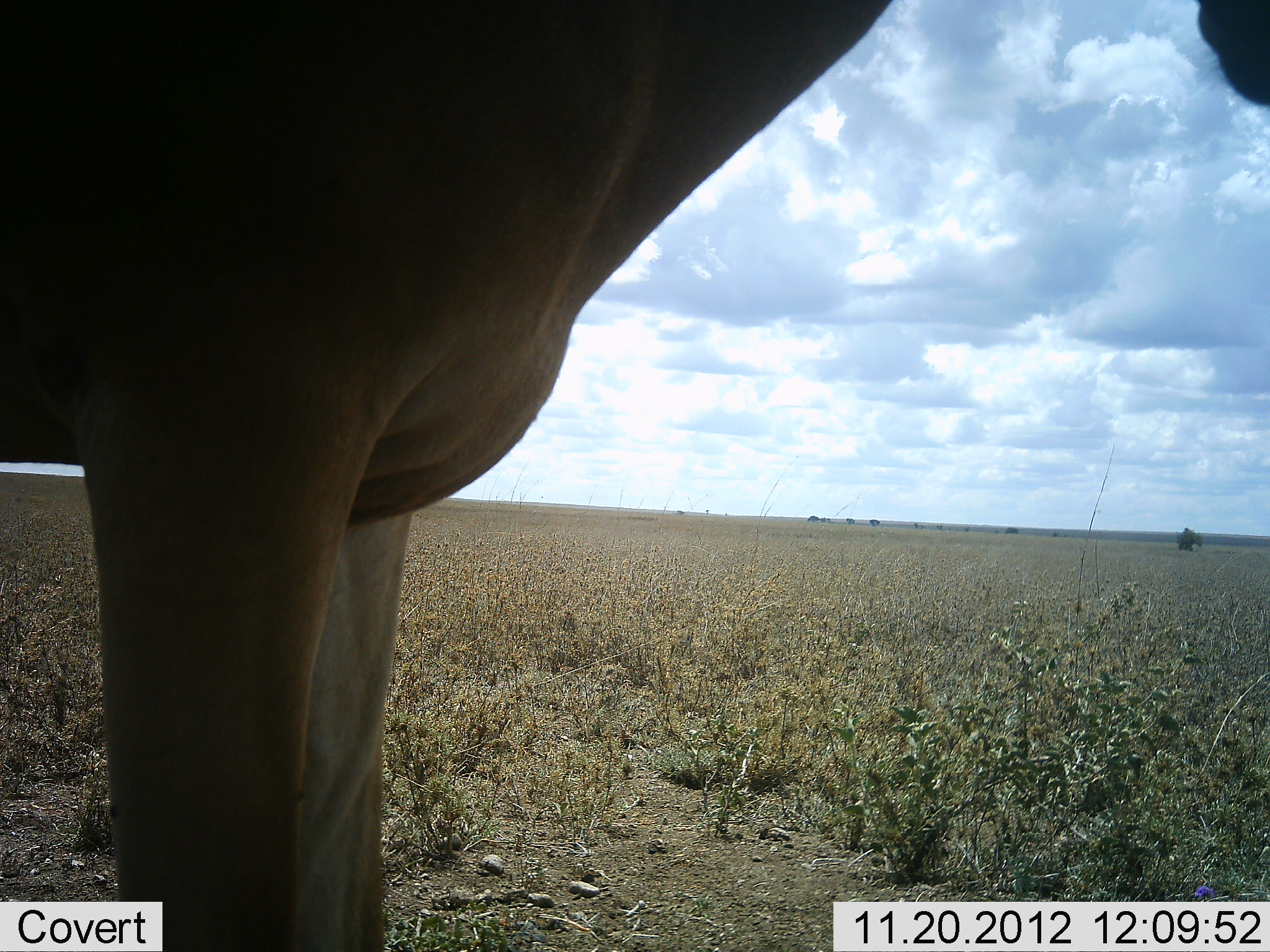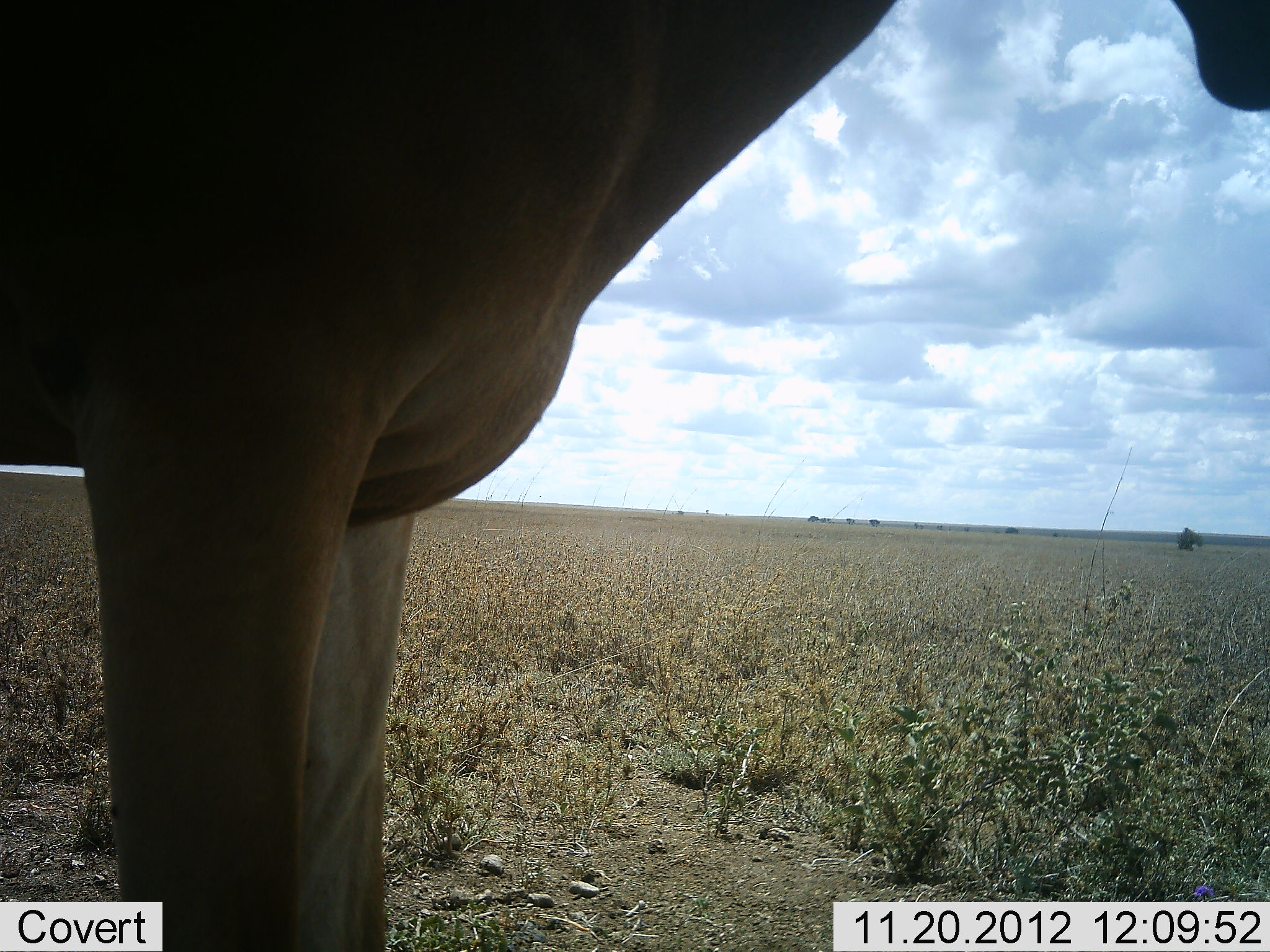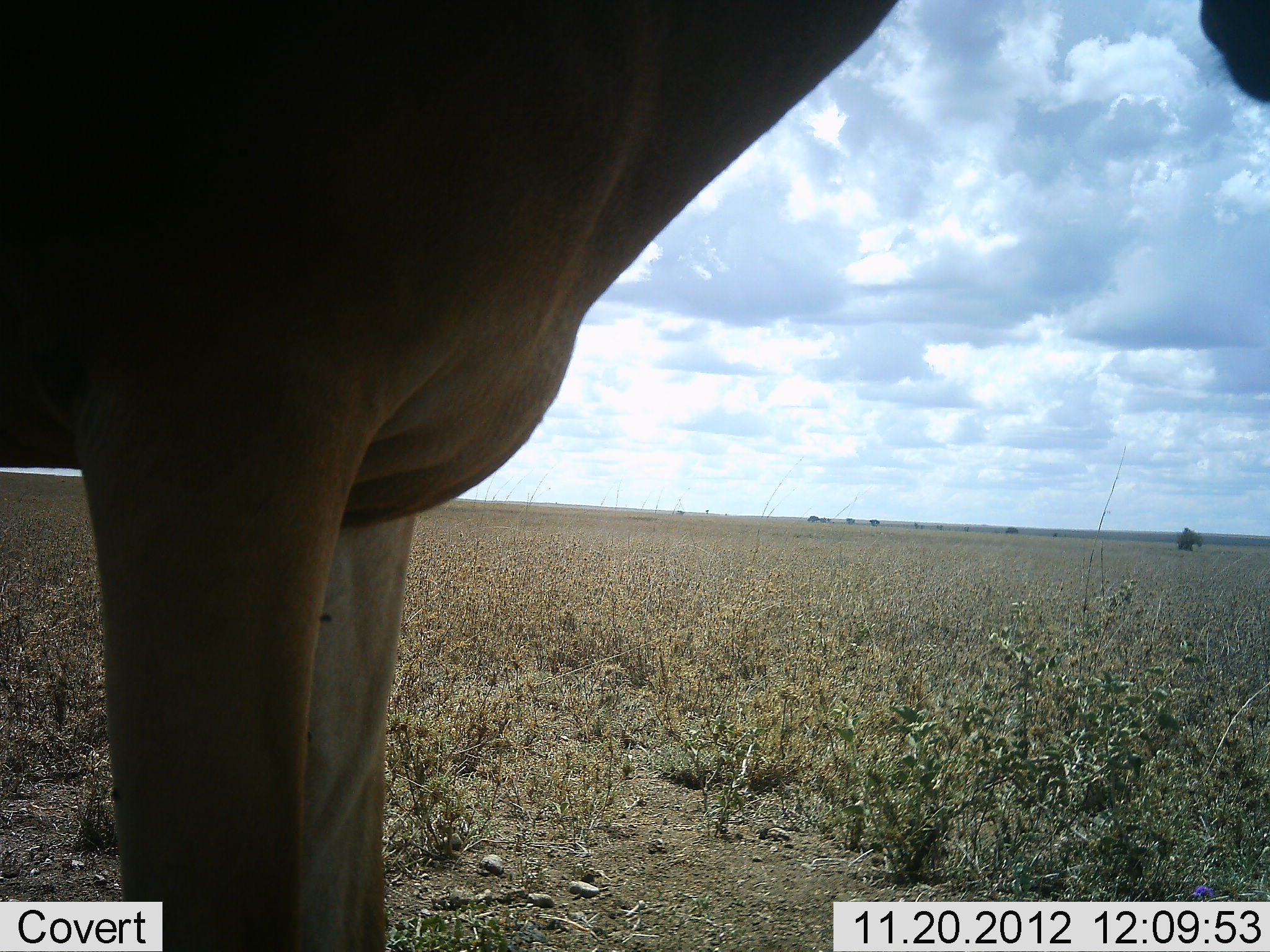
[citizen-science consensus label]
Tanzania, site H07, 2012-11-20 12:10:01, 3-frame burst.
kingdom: Animalia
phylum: Chordata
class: Mammalia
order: Artiodactyla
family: Bovidae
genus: Alcelaphus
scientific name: Alcelaphus buselaphus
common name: hartebeest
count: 1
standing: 90%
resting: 0%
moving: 0%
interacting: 0%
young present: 0%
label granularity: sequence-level